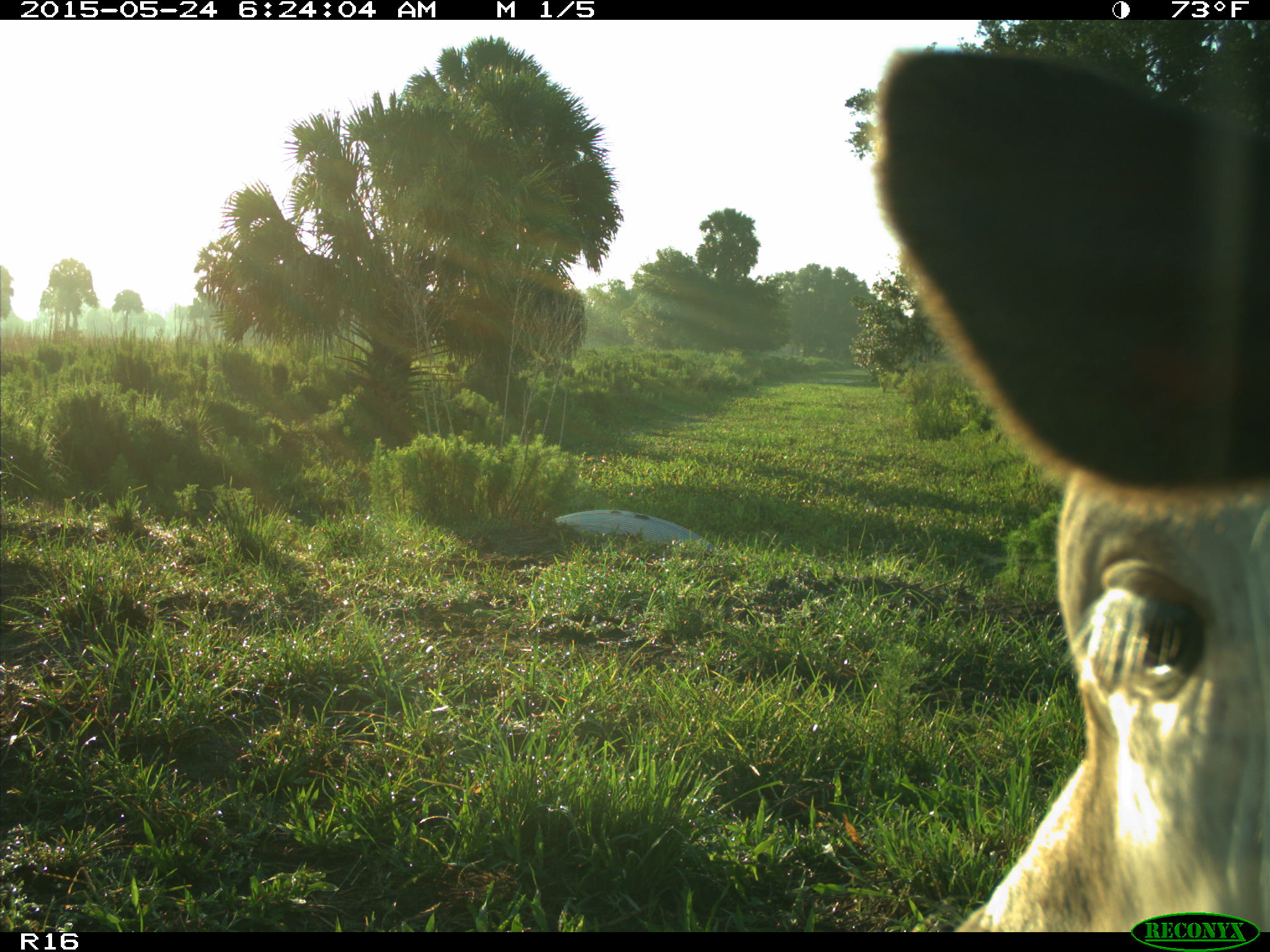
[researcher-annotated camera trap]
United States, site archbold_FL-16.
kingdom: Animalia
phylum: Chordata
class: Mammalia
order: Artiodactyla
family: Bovidae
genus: Bos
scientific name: Bos taurus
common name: domestic cow